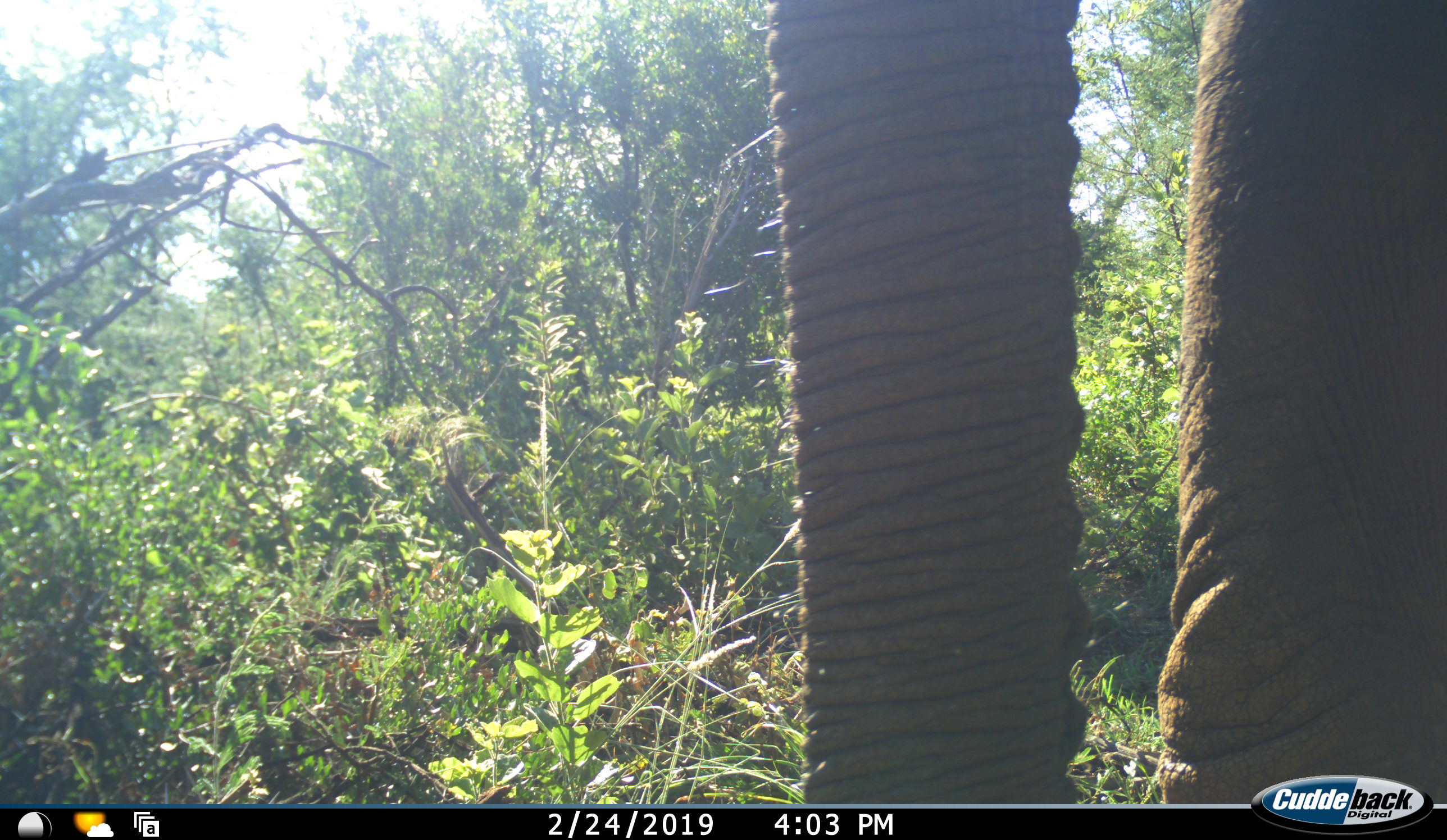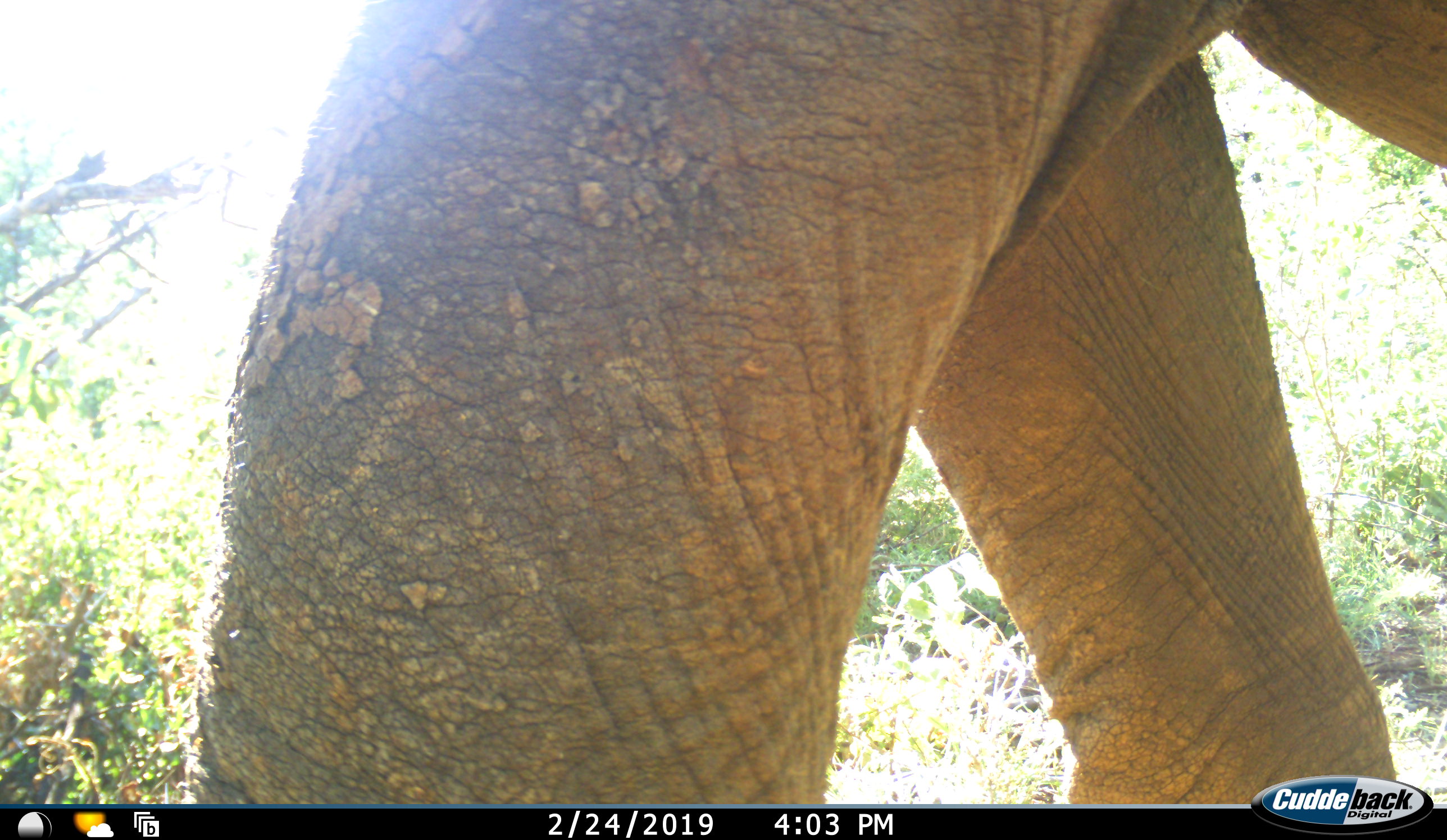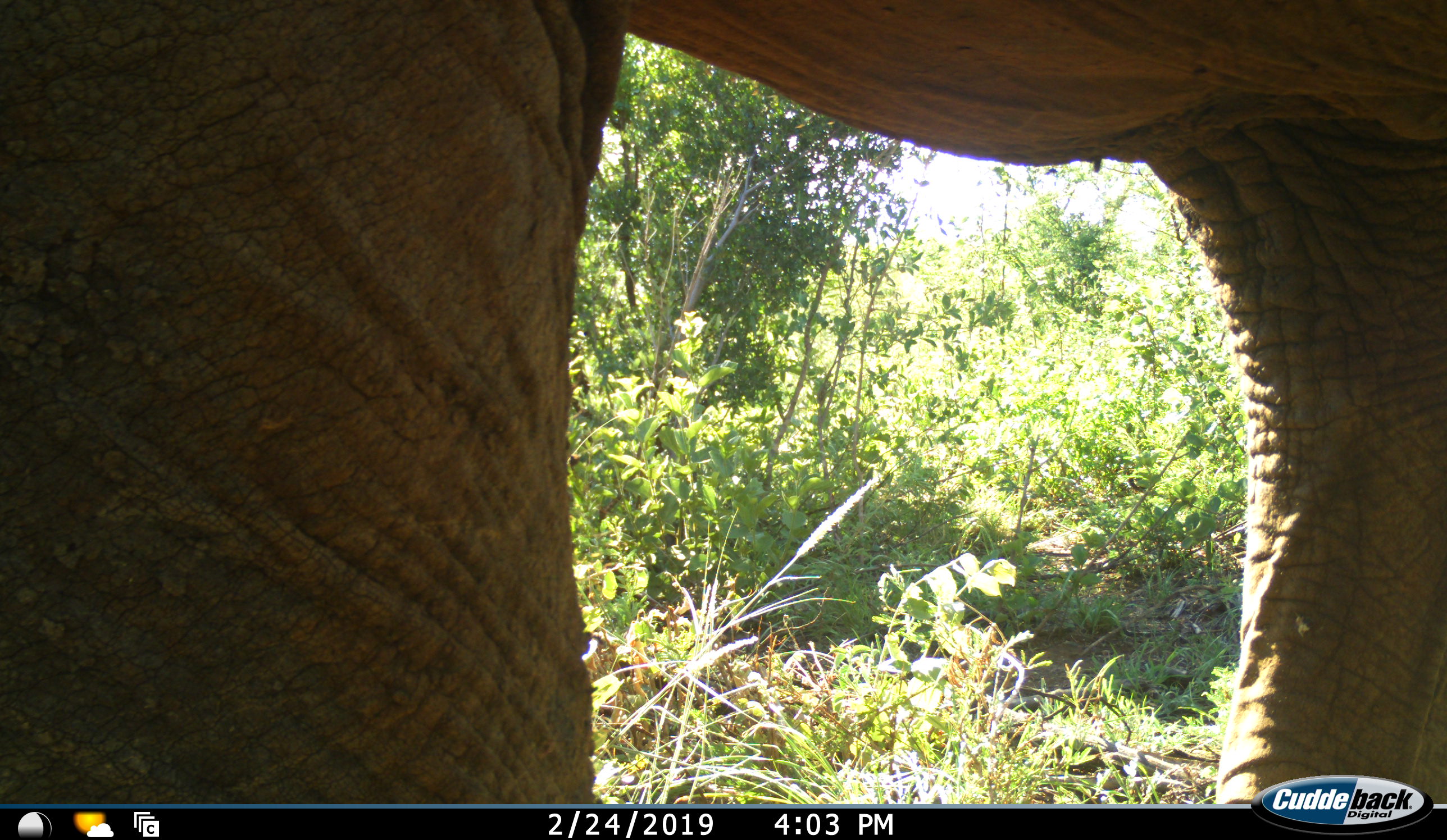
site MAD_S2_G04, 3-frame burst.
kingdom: Animalia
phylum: Chordata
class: Mammalia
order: Proboscidea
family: Elephantidae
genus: Loxodonta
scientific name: Loxodonta africana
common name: african bush elephant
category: elephant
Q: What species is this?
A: Elephant (african bush elephant) (Loxodonta africana).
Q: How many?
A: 1.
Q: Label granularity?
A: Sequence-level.